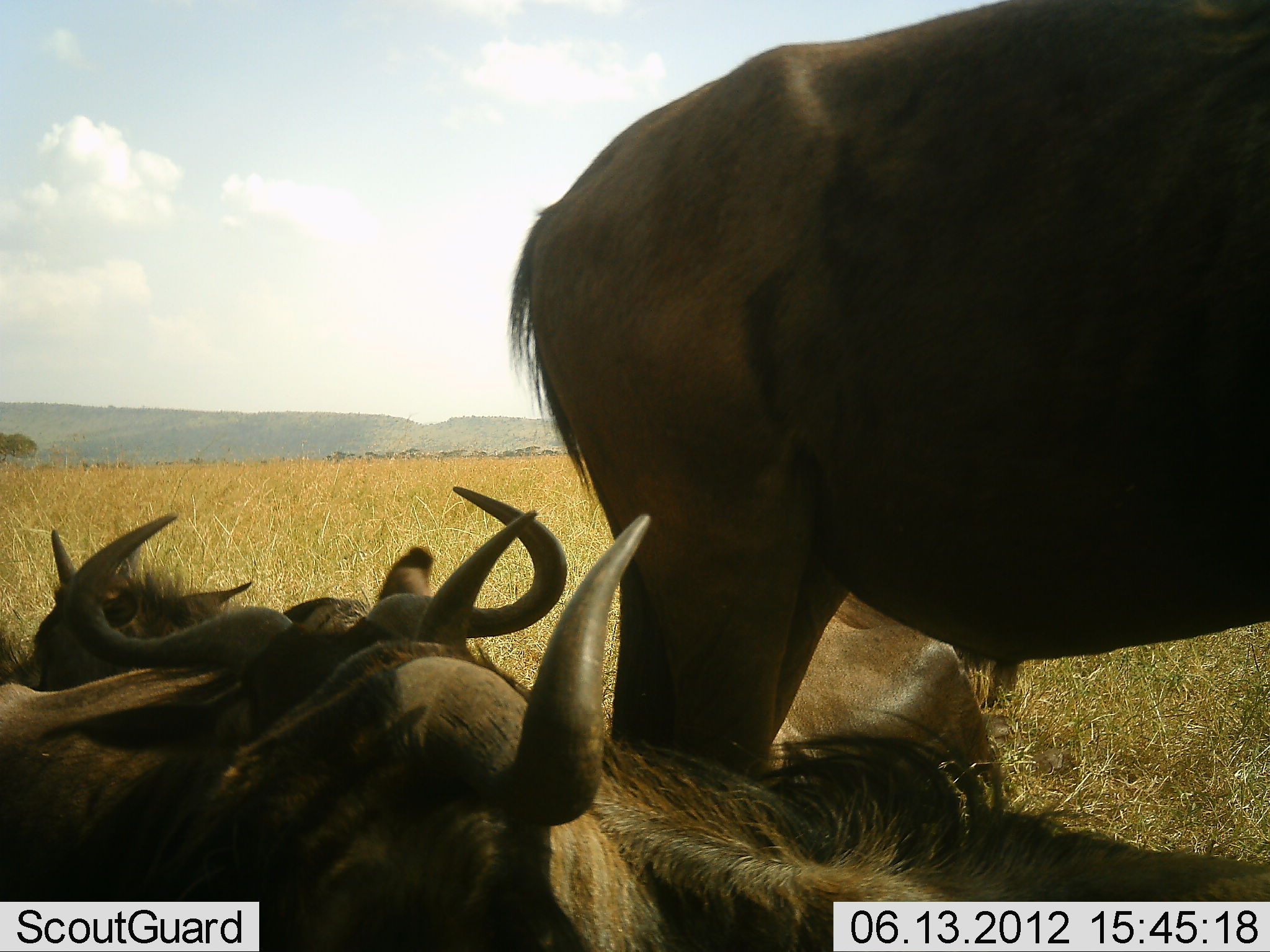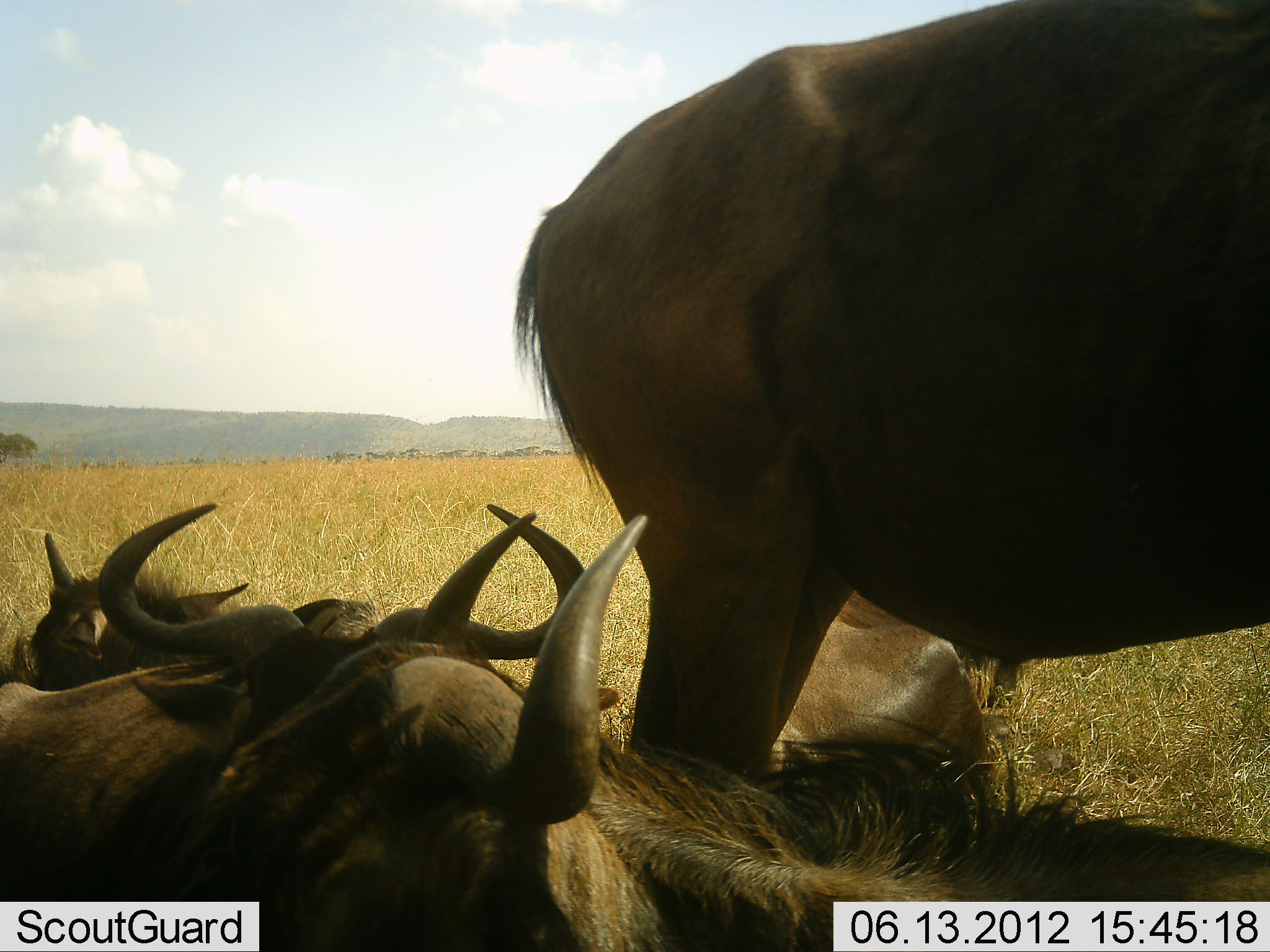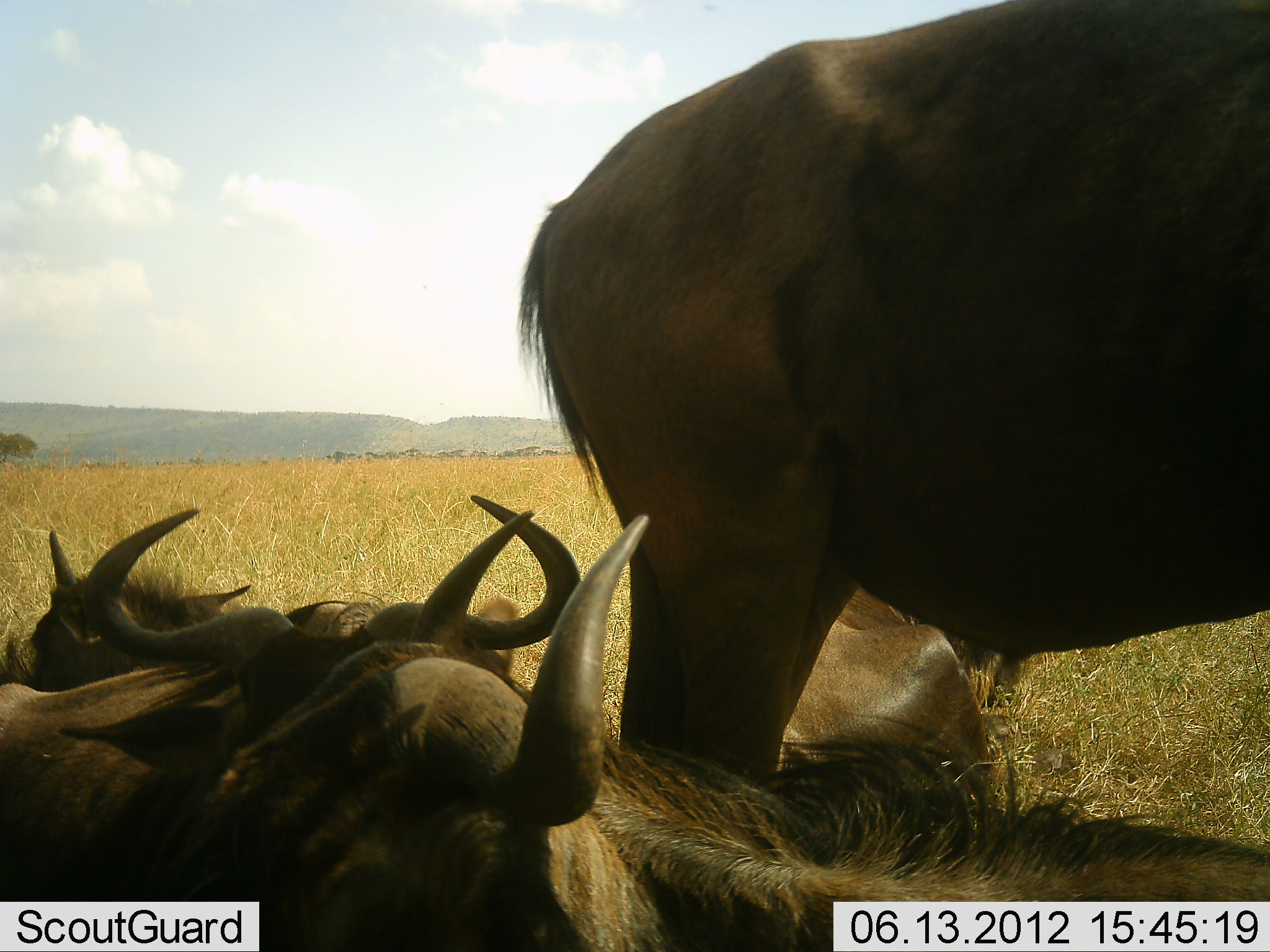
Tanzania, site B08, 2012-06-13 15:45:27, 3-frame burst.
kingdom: Animalia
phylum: Chordata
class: Mammalia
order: Artiodactyla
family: Bovidae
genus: Connochaetes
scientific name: Connochaetes taurinus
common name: blue wildebeest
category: wildebeest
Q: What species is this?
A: Wildebeest (blue wildebeest) (Connochaetes taurinus).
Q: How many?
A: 5.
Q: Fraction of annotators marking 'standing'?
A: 50%.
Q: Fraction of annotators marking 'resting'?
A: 90%.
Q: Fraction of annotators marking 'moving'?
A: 0%.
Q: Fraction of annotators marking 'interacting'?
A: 0%.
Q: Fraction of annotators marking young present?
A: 10%.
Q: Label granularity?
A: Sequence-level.